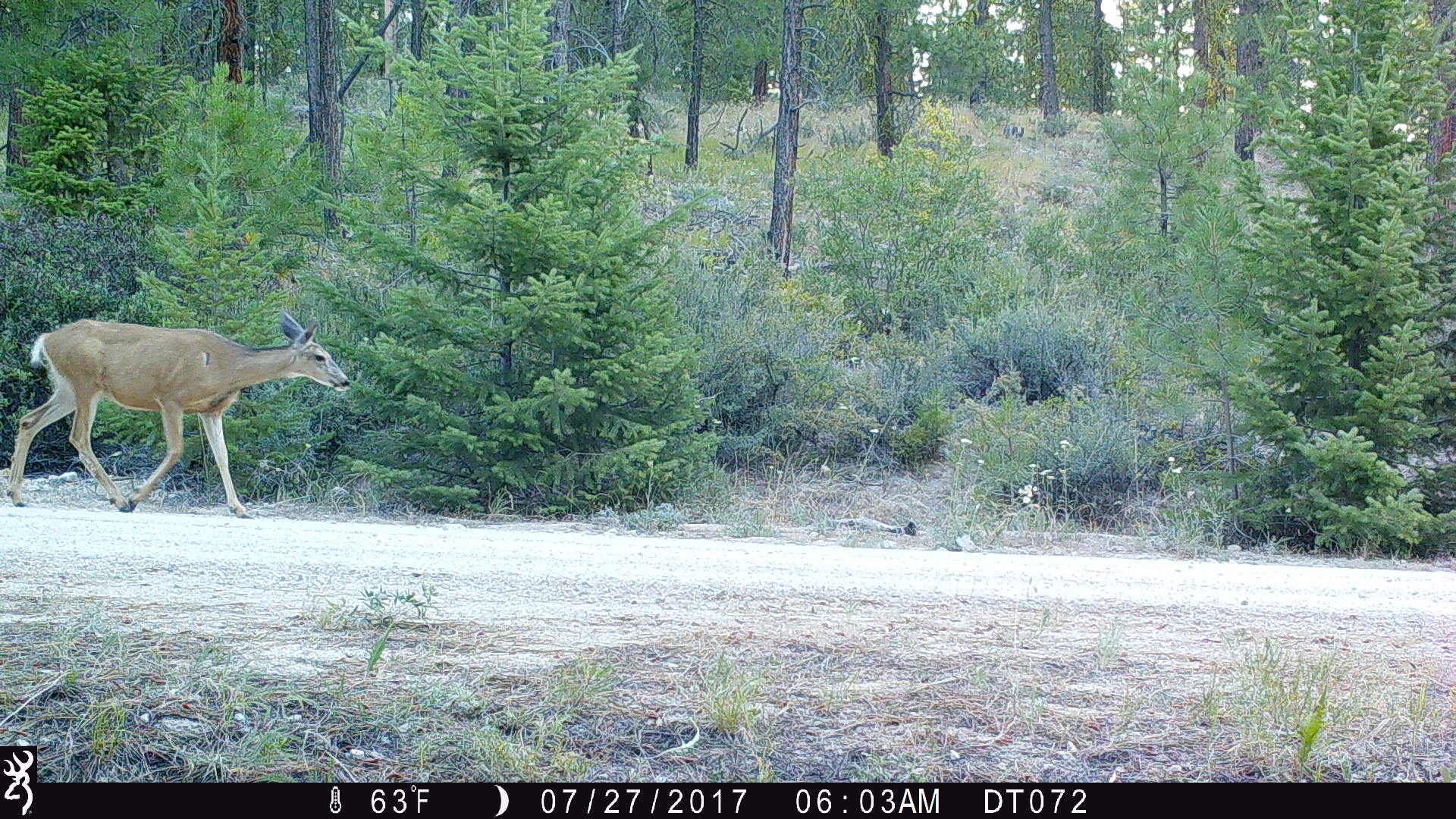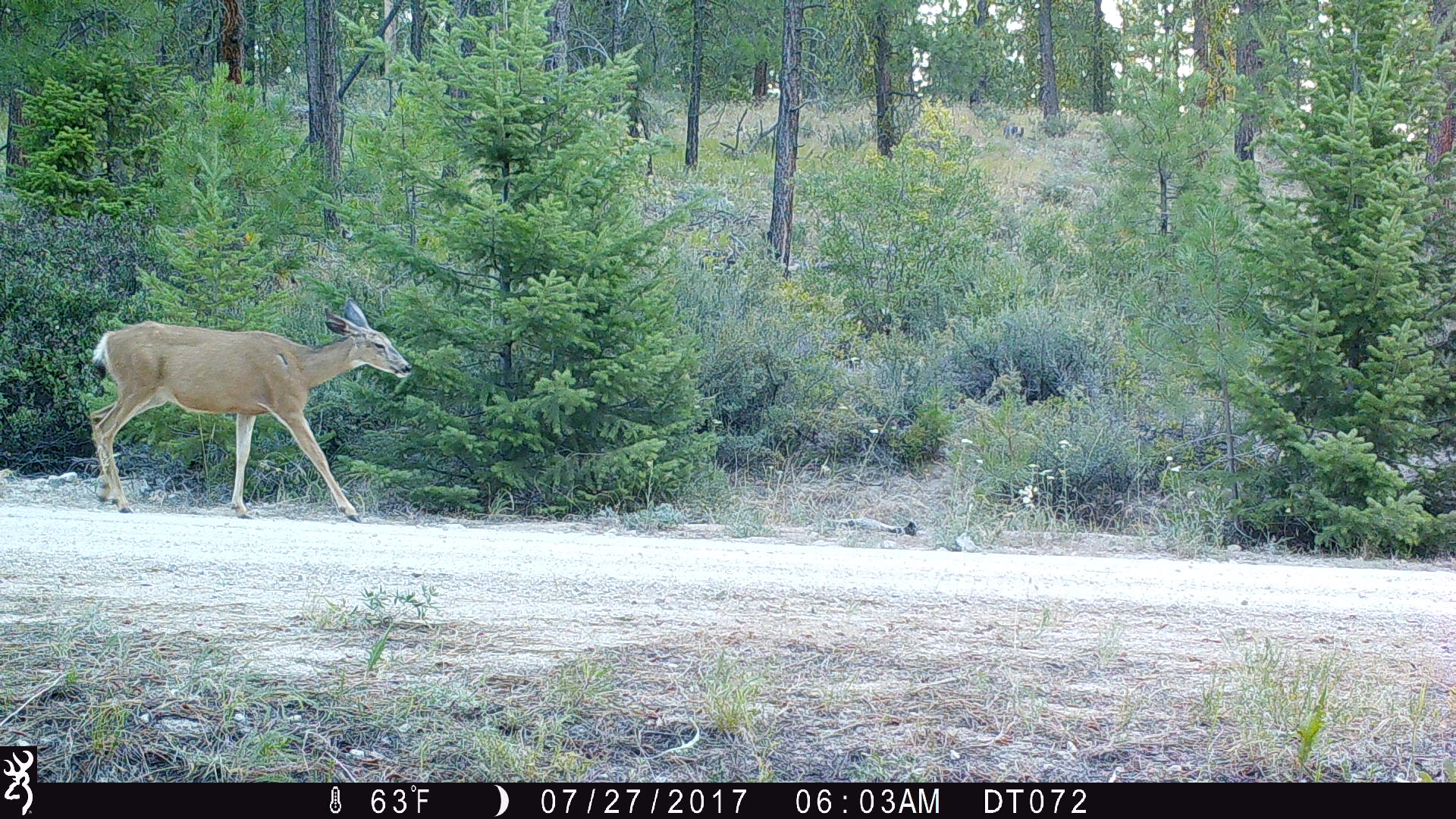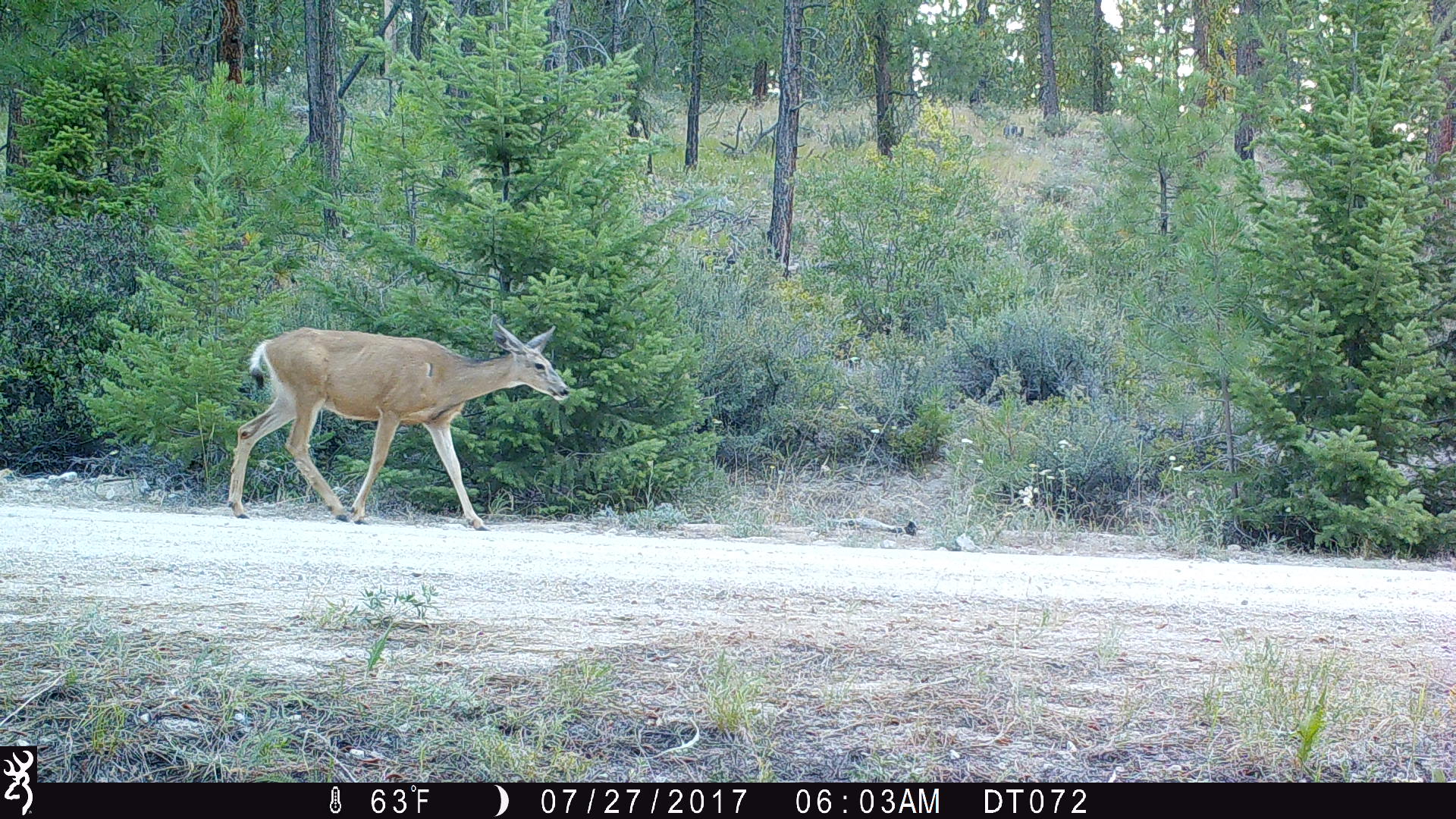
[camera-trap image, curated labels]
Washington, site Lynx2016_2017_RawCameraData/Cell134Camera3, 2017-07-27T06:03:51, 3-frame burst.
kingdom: Animalia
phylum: Chordata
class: Mammalia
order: Artiodactyla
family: Cervidae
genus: Odocoileus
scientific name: Odocoileus hemionus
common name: mule deer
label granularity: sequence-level